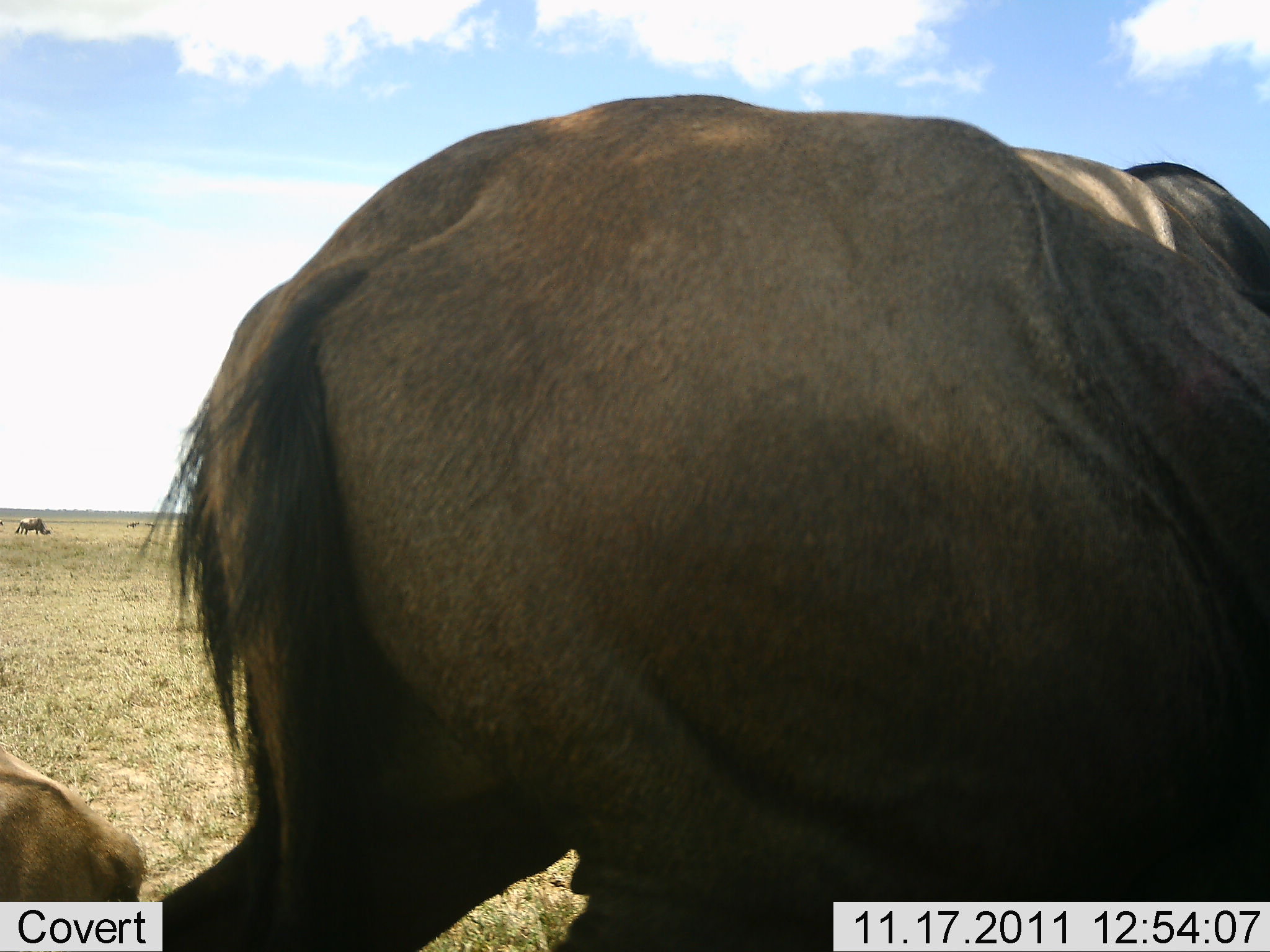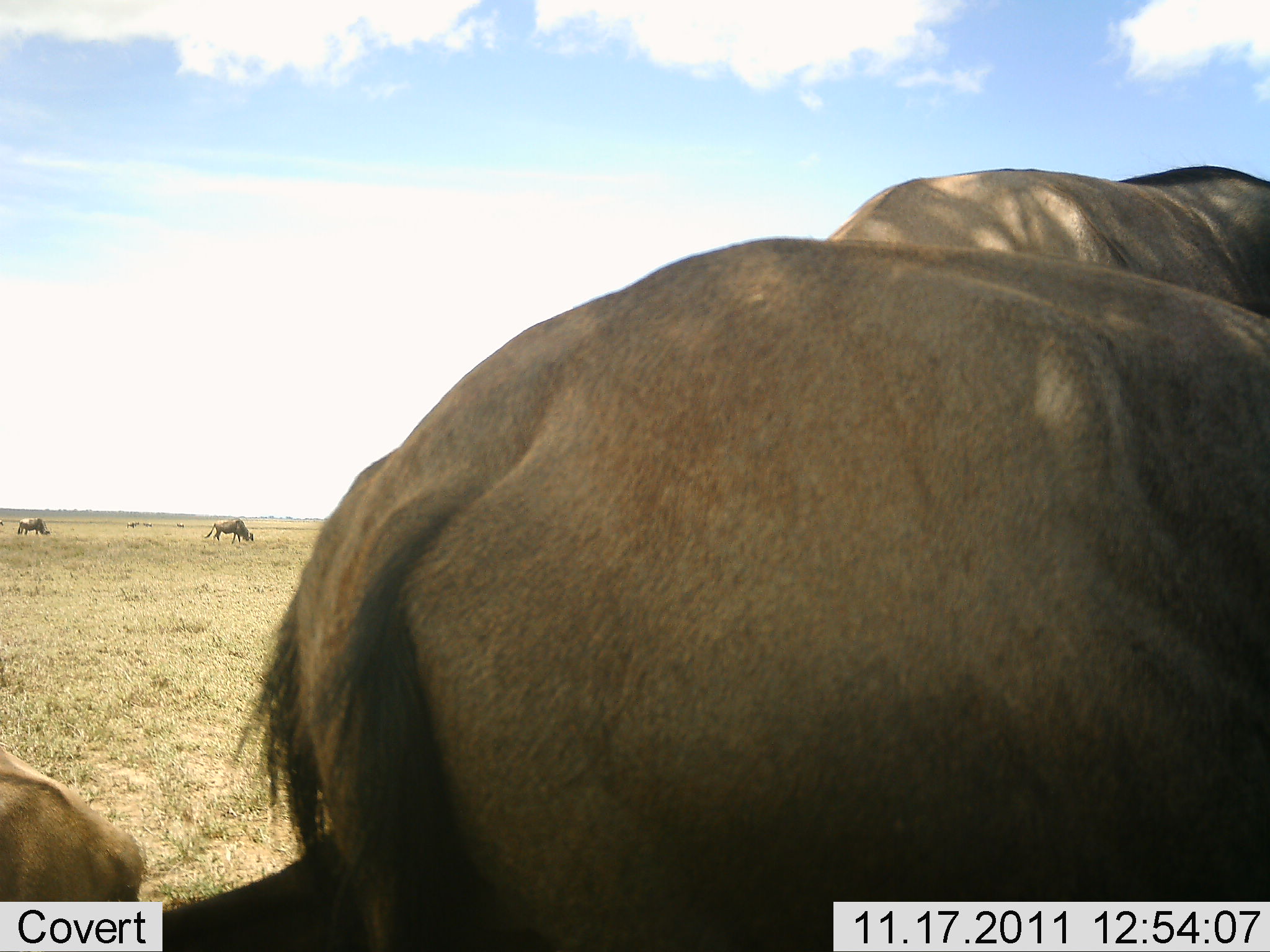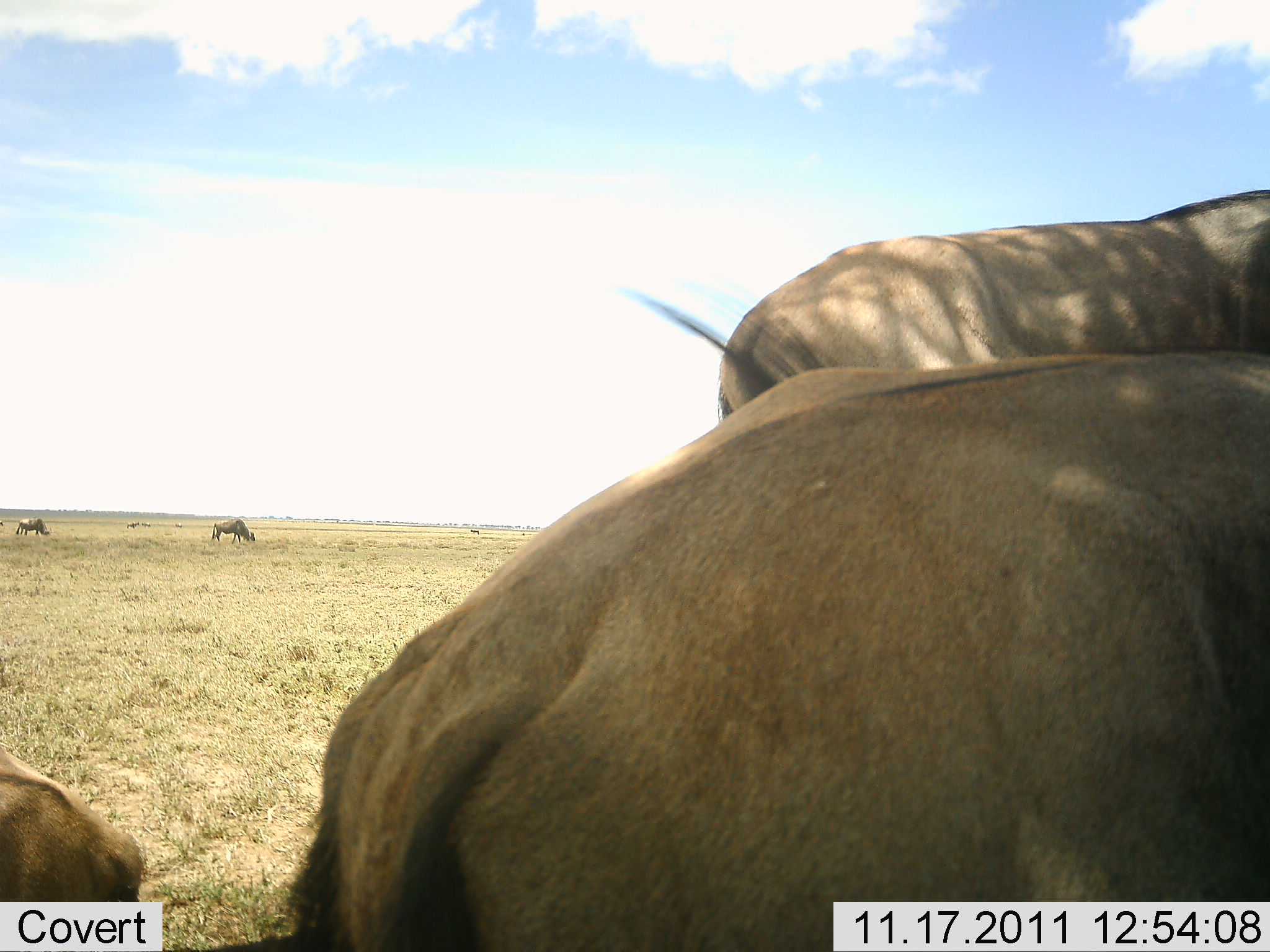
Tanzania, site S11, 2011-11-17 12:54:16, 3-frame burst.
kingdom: Animalia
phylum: Chordata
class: Mammalia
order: Artiodactyla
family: Bovidae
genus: Connochaetes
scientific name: Connochaetes taurinus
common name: blue wildebeest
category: wildebeest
Wildebeest (blue wildebeest) (Connochaetes taurinus), count 5. Behavior (volunteer vote fractions): standing 58%, resting 42%, moving 58%, interacting 0%. Young present (vote fraction): 8%. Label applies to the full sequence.